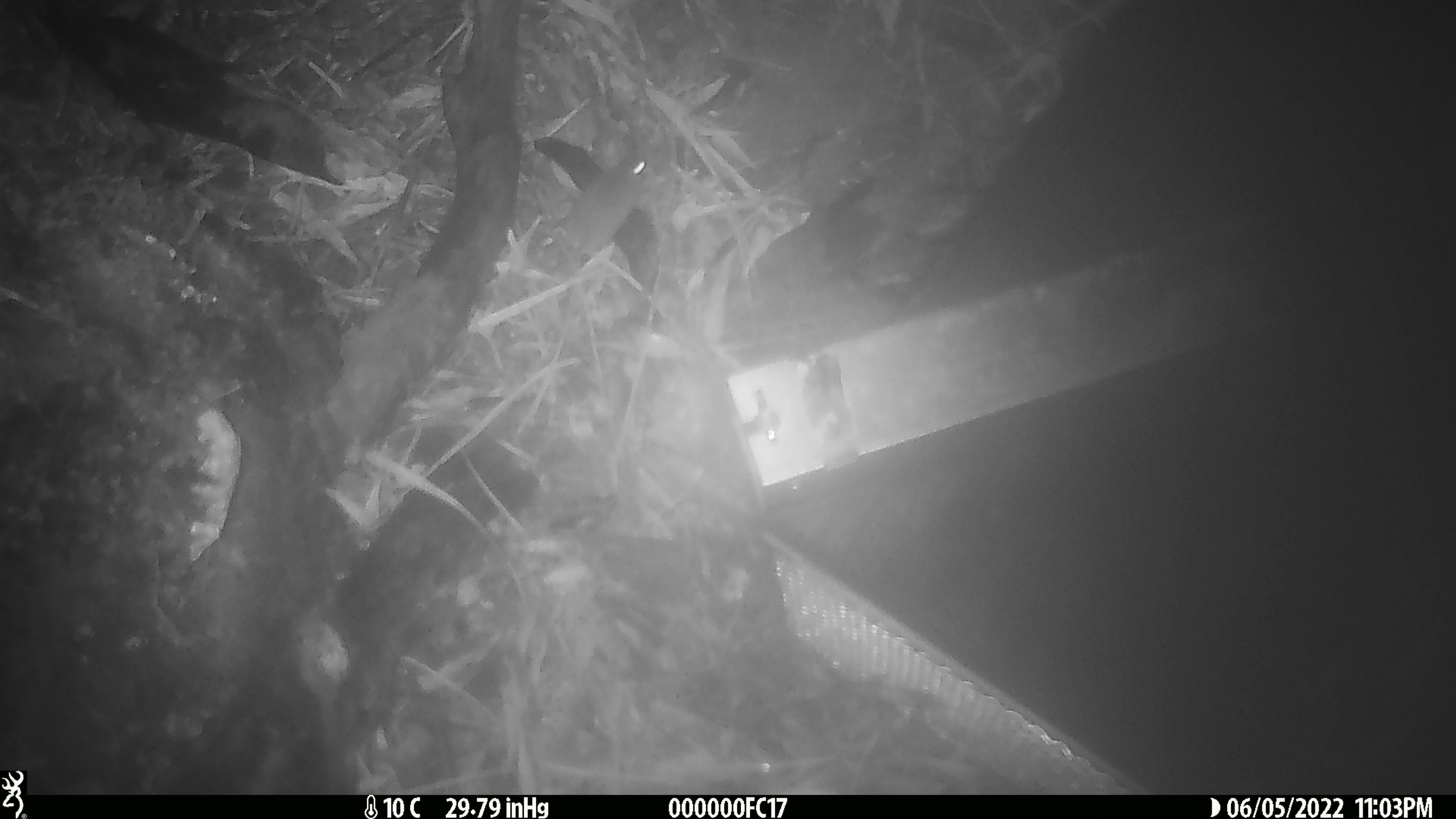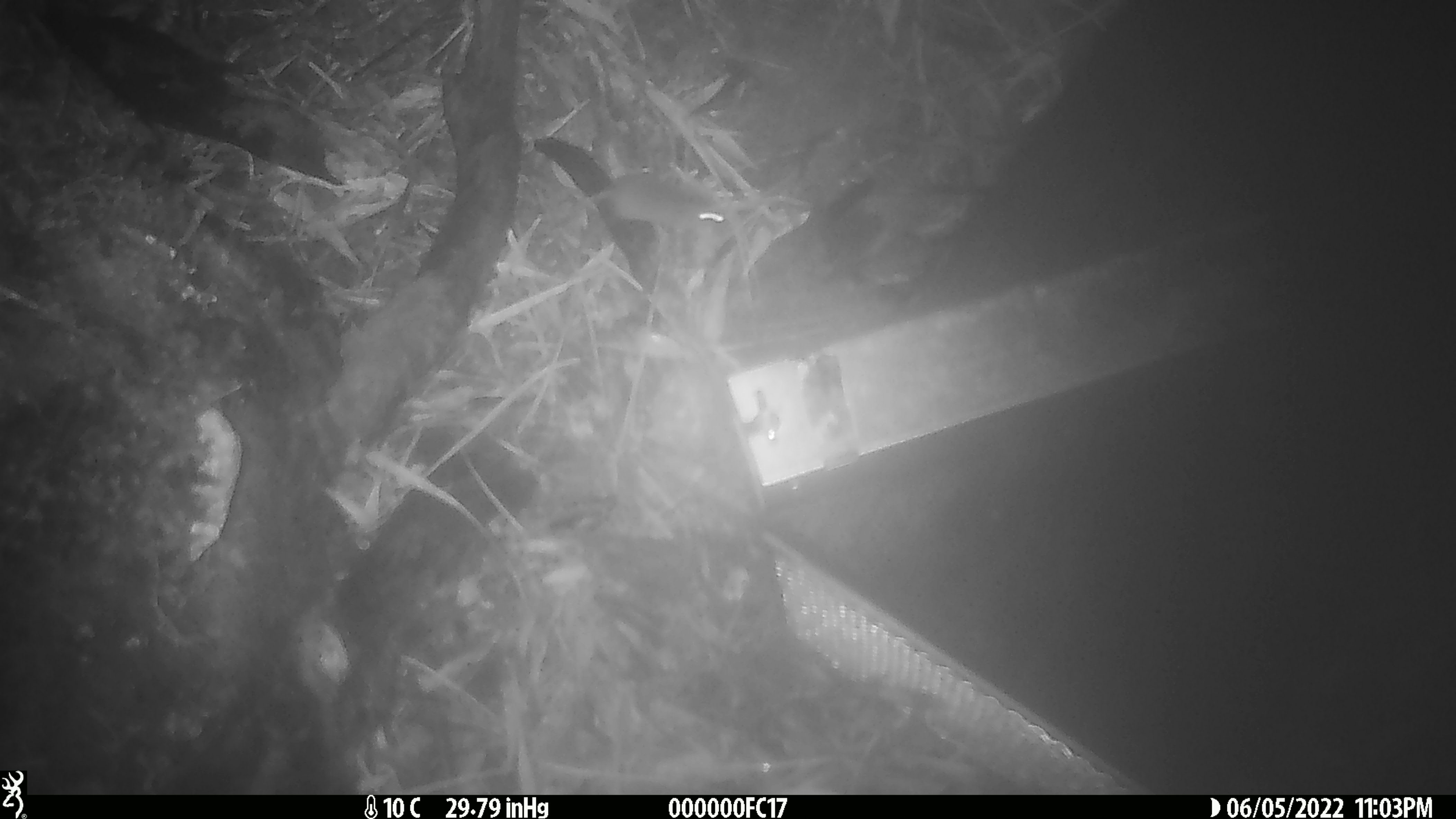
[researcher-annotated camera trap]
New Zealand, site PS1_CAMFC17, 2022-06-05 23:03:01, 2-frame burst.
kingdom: Animalia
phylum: Chordata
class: Mammalia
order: Rodentia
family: Muridae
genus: Mus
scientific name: Mus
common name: mouse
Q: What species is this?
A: Mouse (Mus).